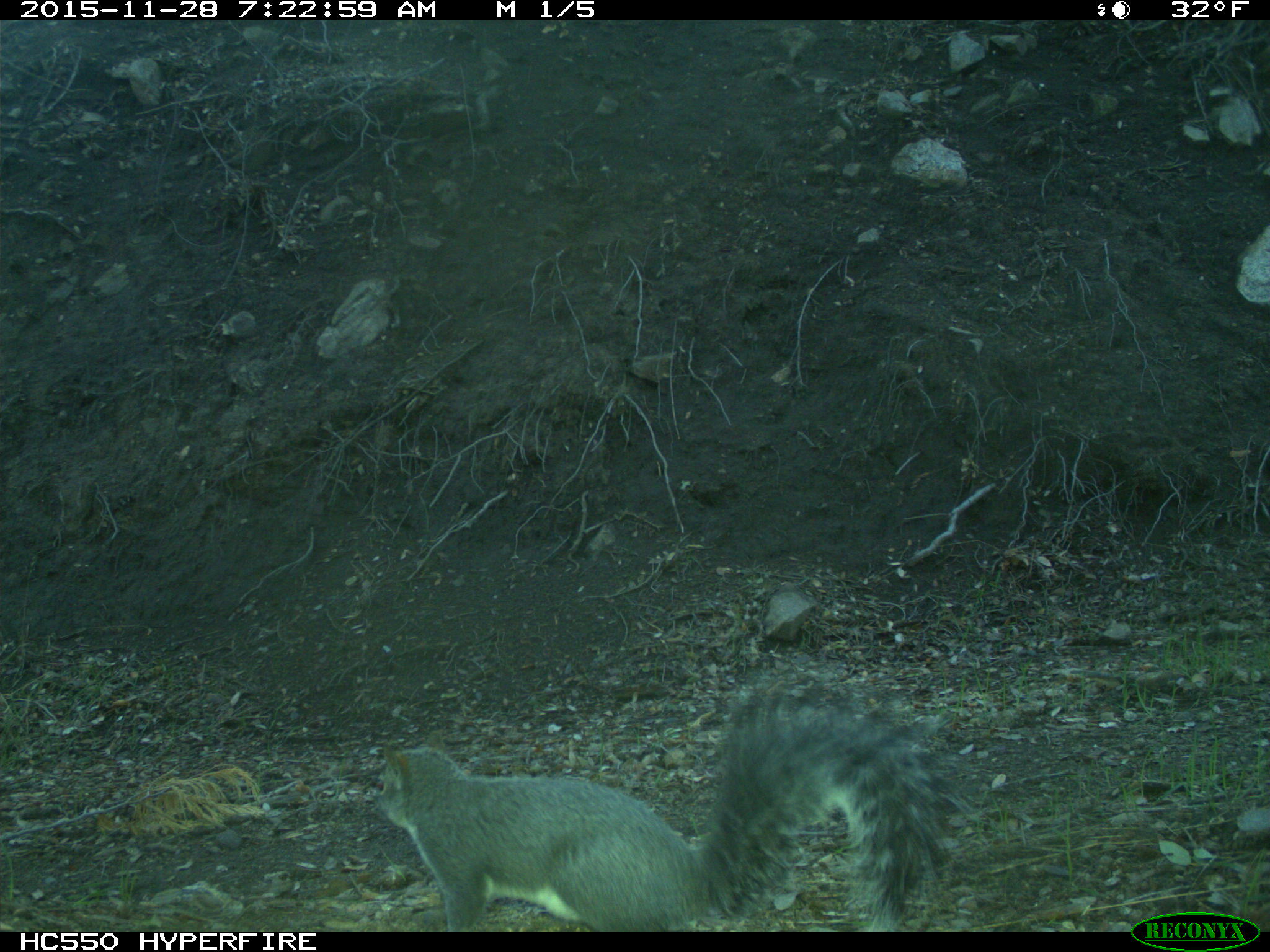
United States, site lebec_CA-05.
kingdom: Animalia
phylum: Chordata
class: Mammalia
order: Rodentia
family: Sciuridae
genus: Sciurus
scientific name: Sciurus carolinensis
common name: eastern gray squirrel